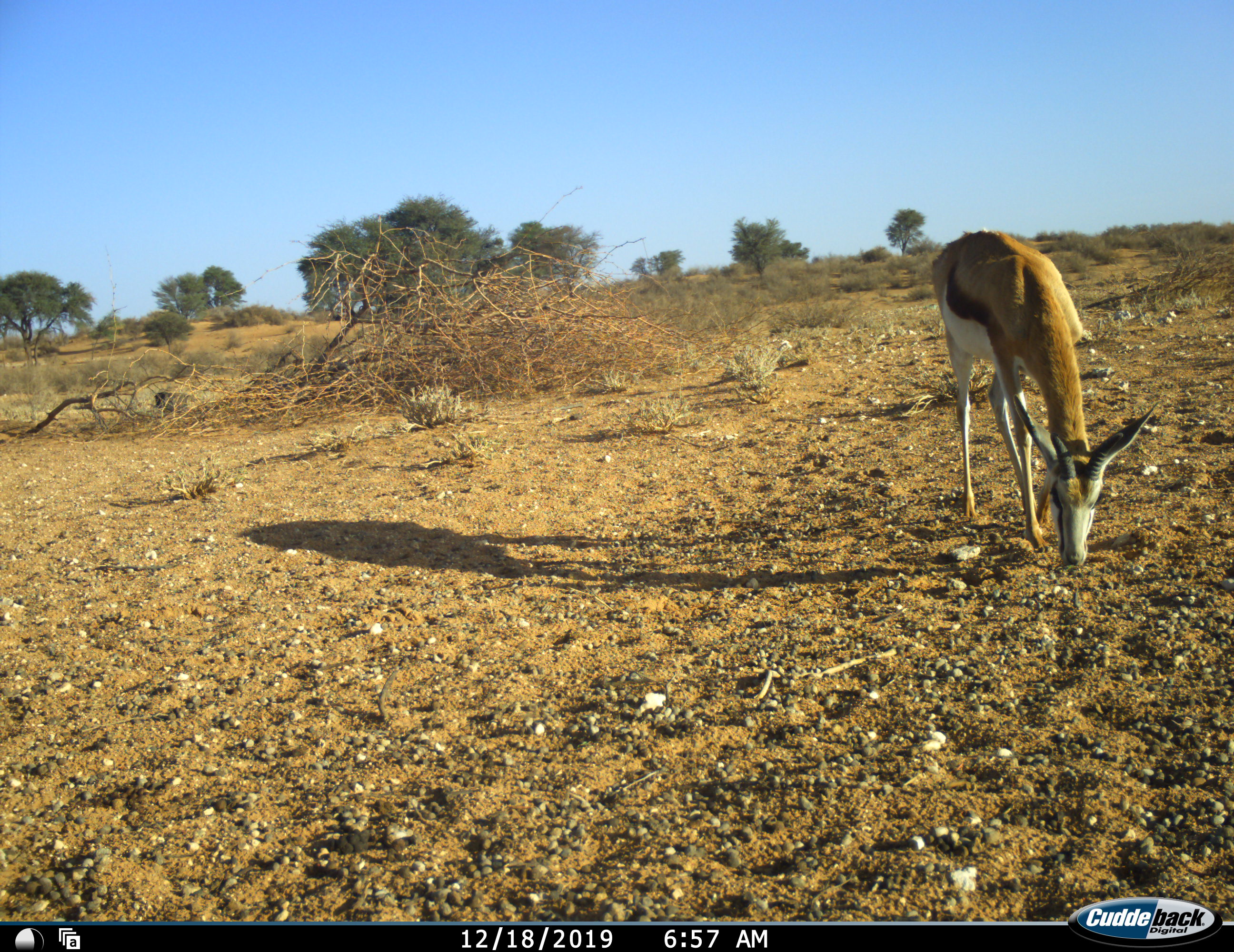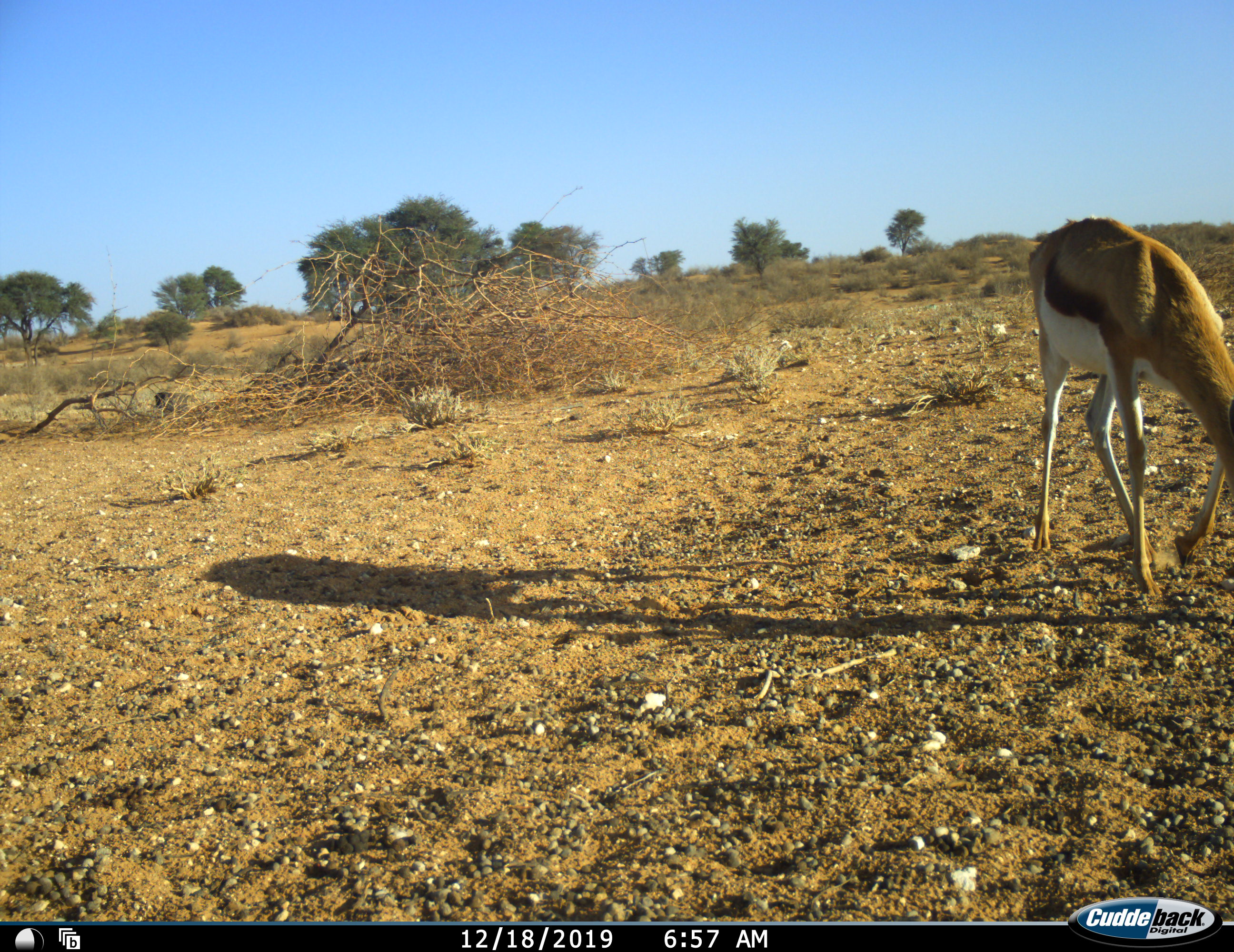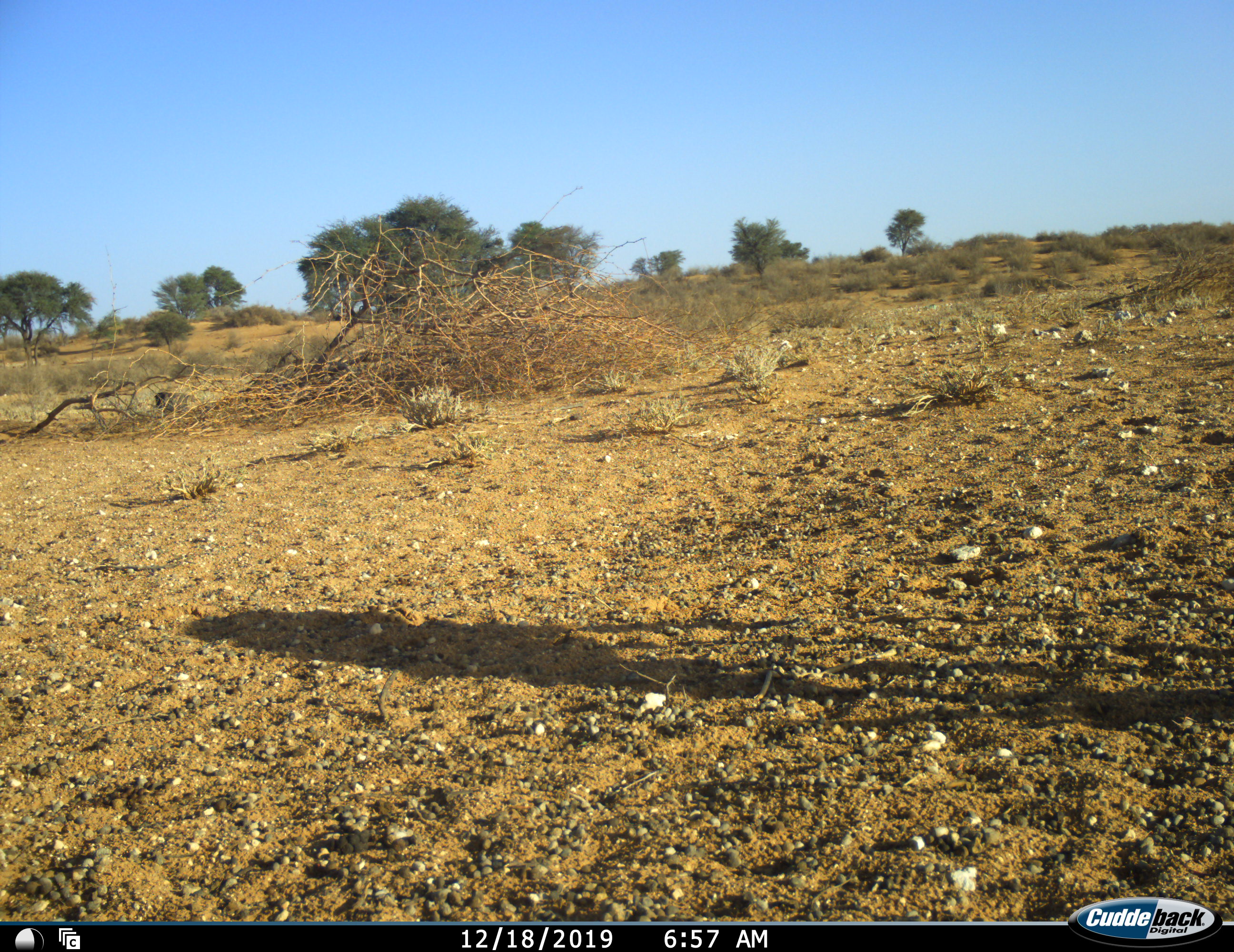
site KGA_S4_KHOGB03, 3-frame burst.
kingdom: Animalia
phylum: Chordata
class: Mammalia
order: Artiodactyla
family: Bovidae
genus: Antidorcas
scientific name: Antidorcas marsupialis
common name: springbok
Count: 1.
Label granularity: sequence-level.